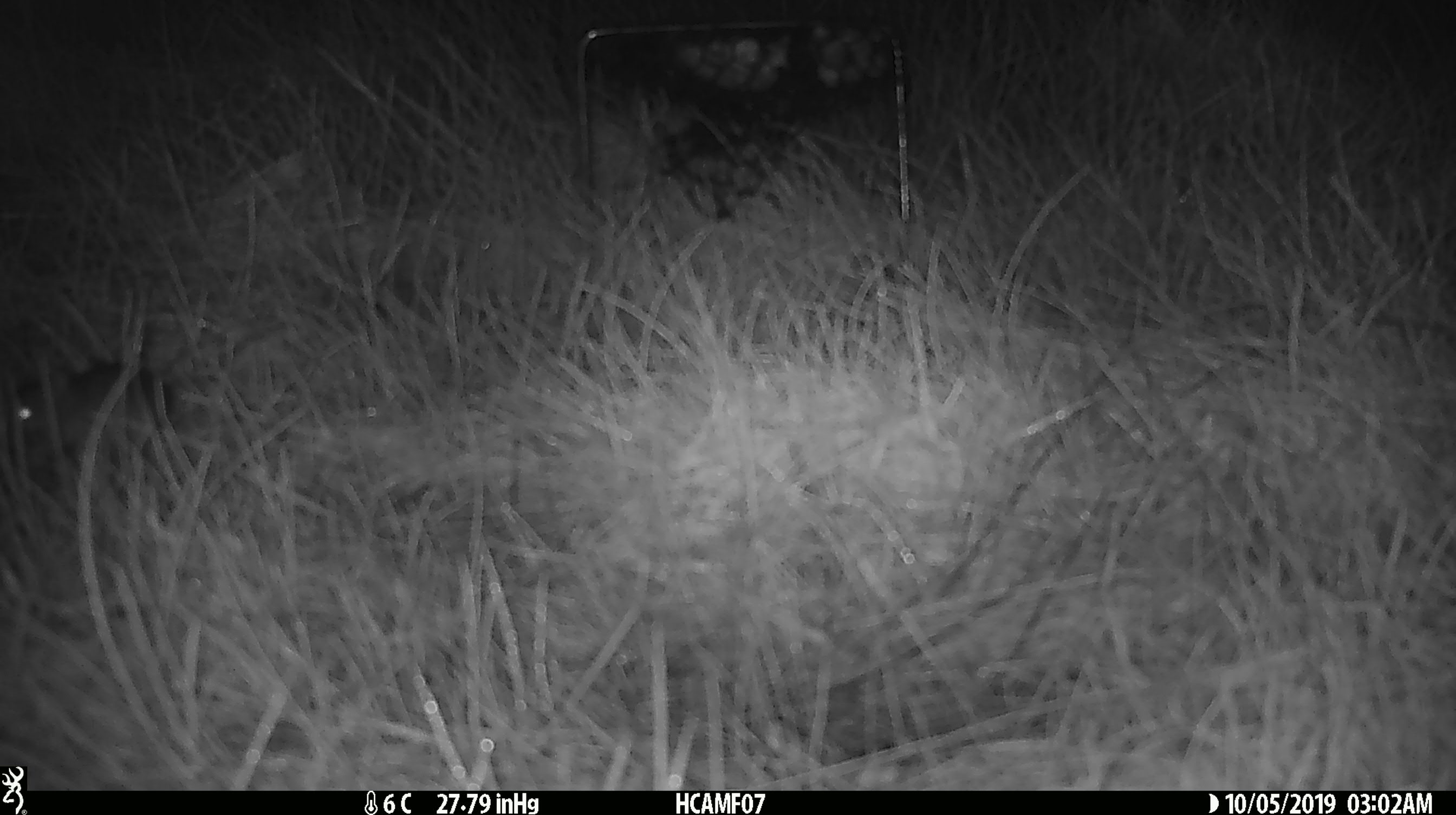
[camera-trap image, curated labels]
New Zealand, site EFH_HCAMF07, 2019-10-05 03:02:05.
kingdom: Animalia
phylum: Chordata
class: Mammalia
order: Rodentia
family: Muridae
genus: Mus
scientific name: Mus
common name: mouse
Mouse (Mus).